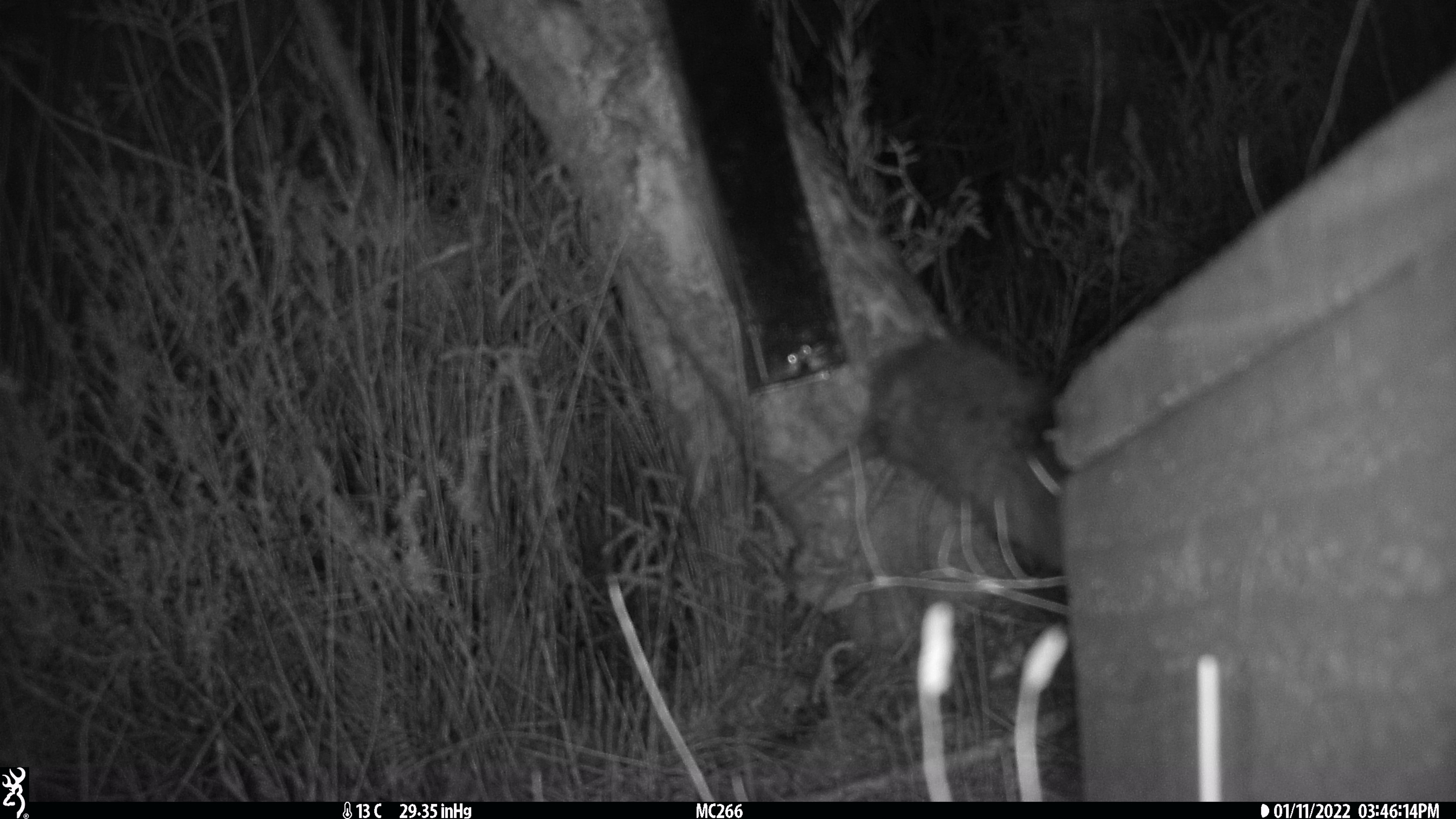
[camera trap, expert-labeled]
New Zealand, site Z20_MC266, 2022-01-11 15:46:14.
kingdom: Animalia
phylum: Chordata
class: Aves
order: Apterygiformes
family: Apterygidae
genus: Apteryx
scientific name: Apteryx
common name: kiwi